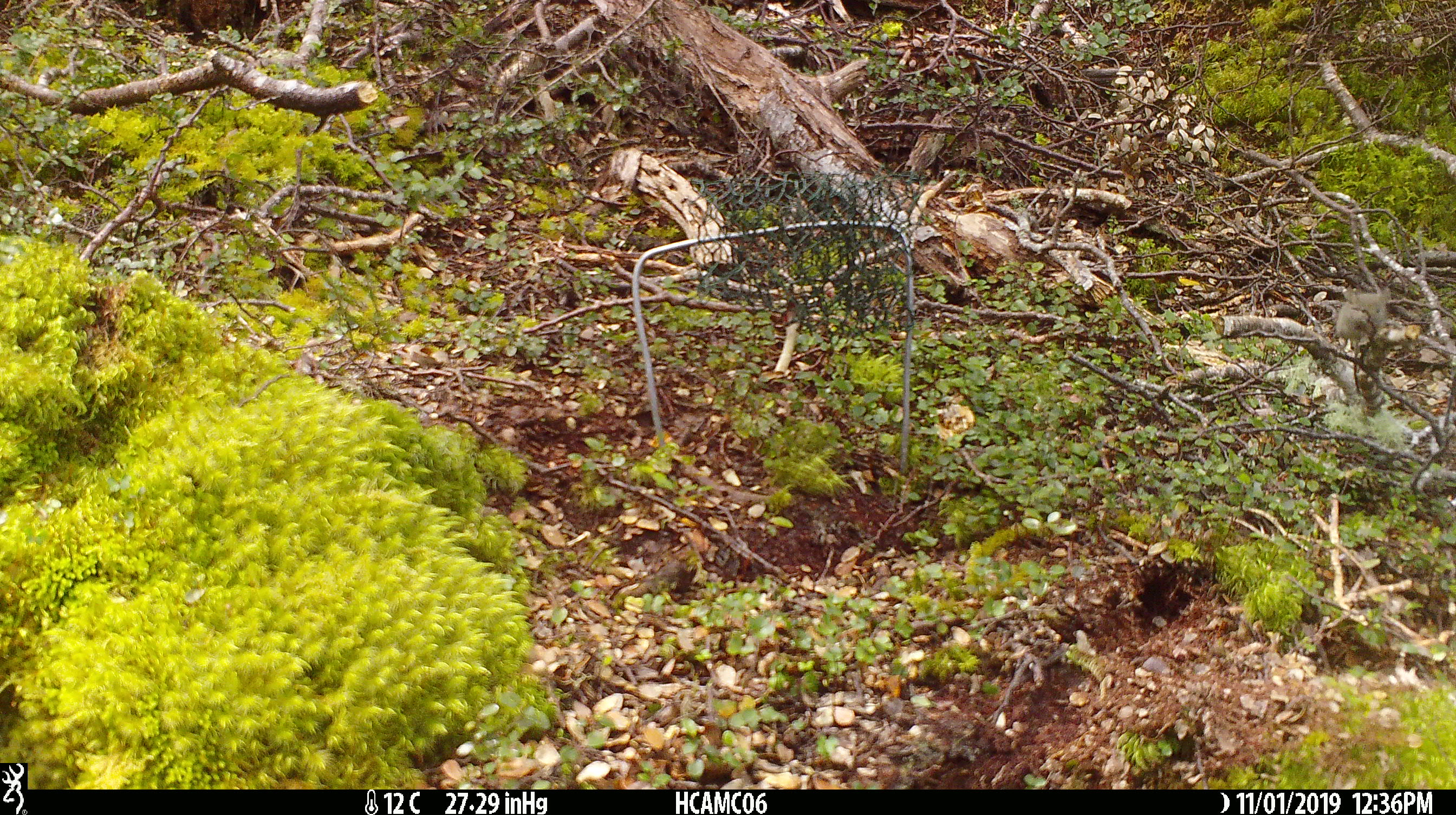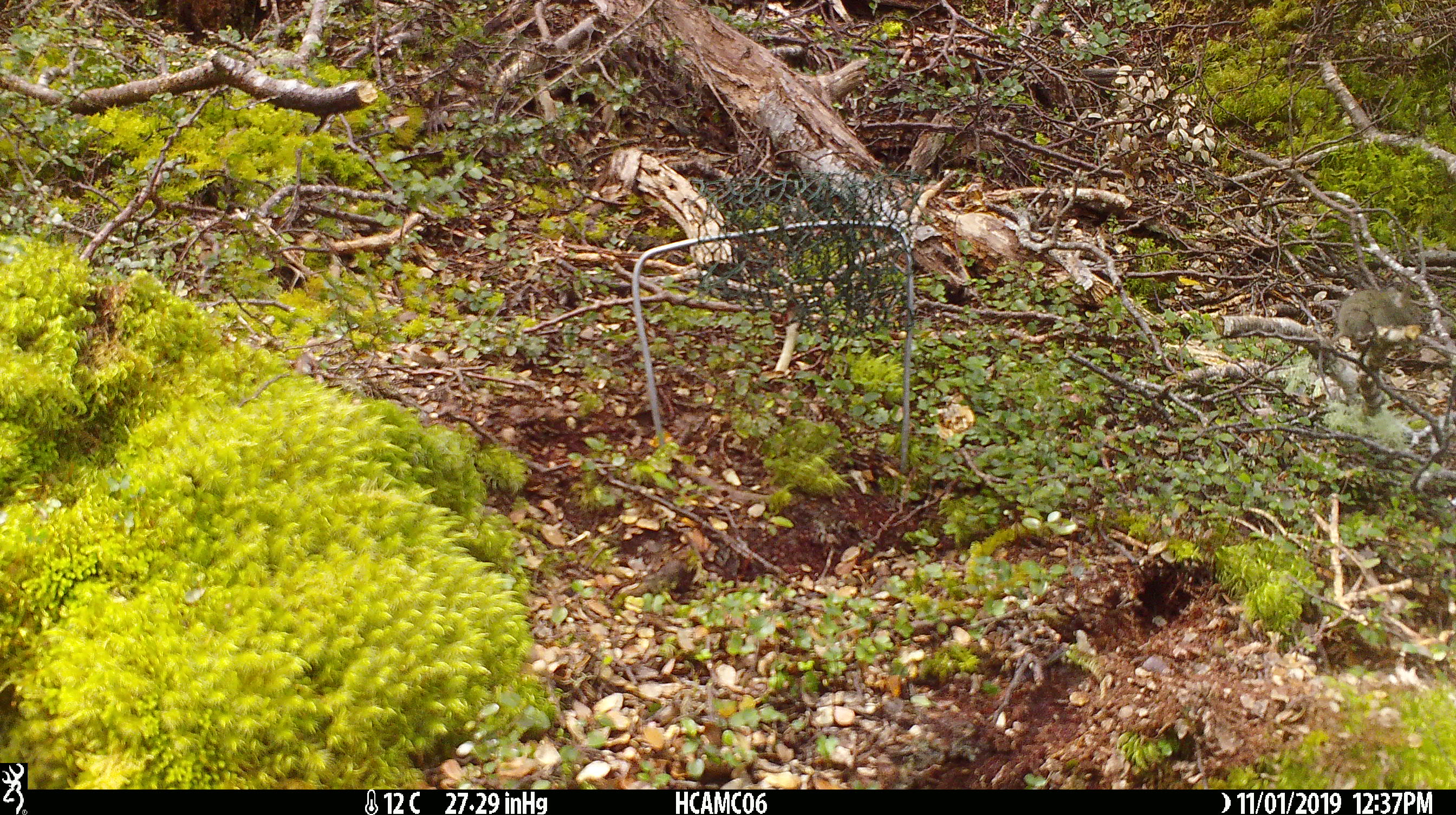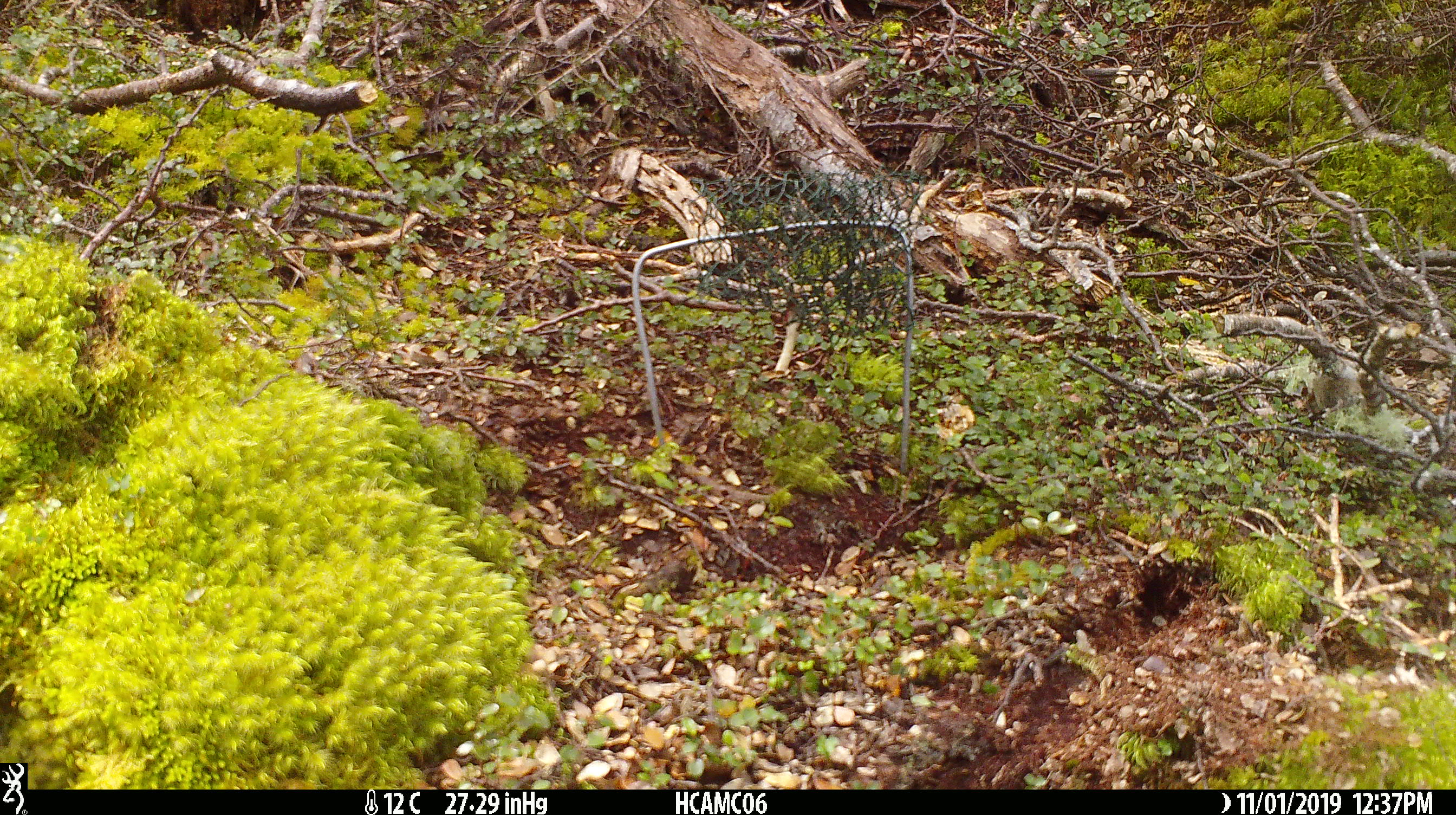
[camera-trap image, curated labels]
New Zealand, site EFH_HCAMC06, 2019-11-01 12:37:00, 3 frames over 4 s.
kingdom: Animalia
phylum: Chordata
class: Mammalia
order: Rodentia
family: Muridae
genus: Mus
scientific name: Mus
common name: mouse